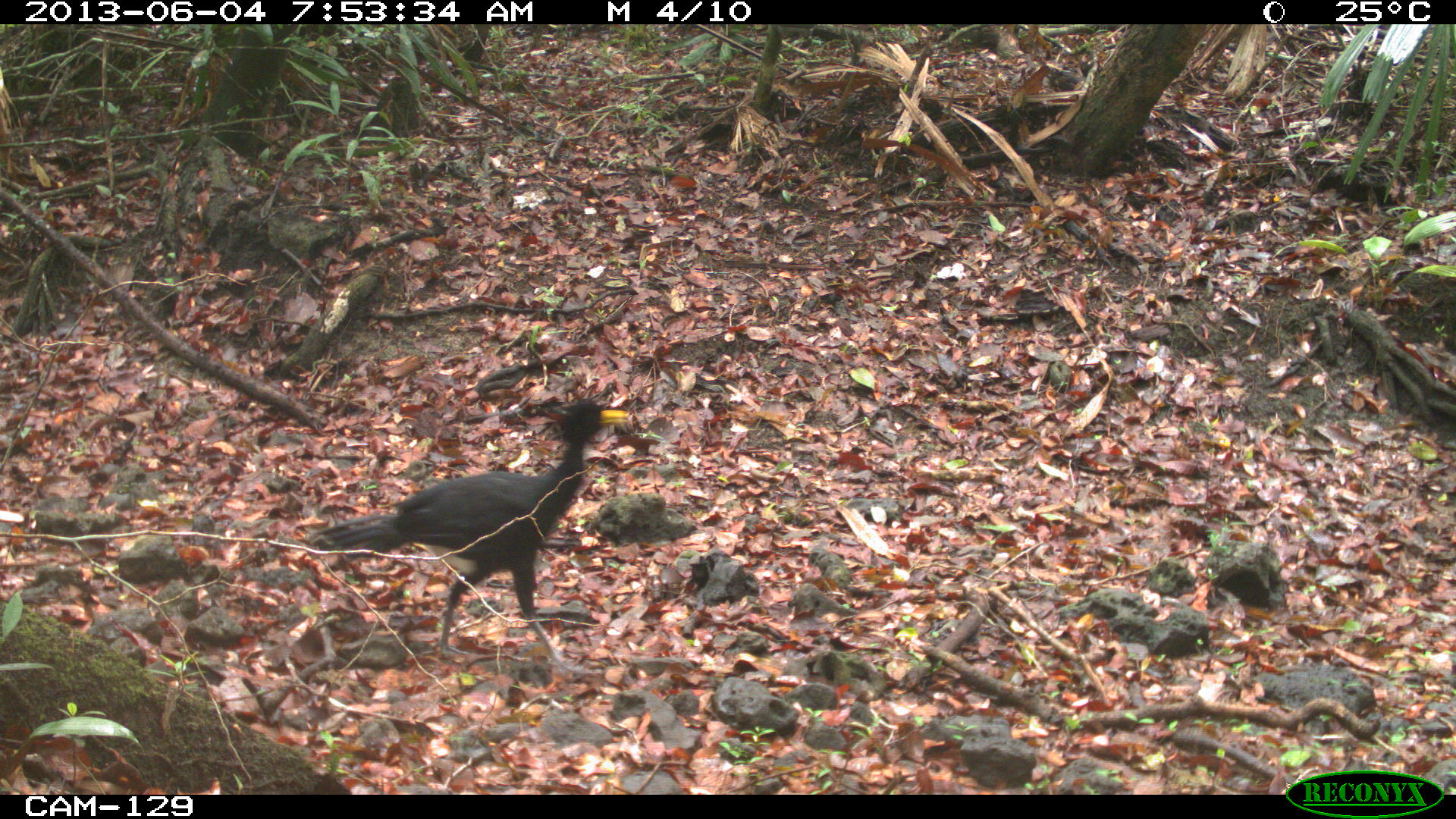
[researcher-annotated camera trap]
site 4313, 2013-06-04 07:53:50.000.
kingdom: Animalia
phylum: Chordata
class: Aves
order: Galliformes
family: Cracidae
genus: Crax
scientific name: Crax rubra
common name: great curassow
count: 2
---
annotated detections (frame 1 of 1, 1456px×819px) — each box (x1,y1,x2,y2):
crax rubra: (316,398,631,675)